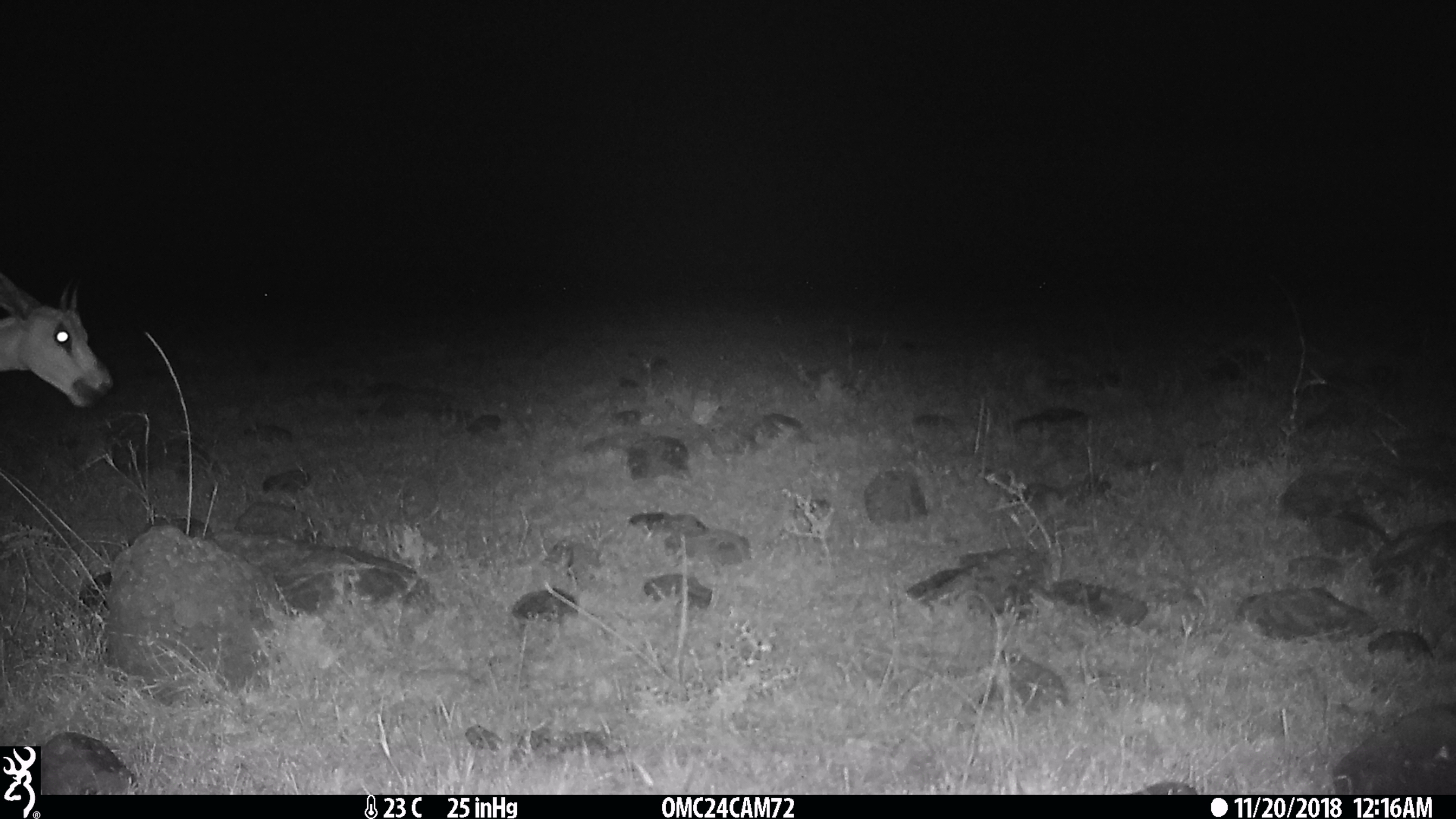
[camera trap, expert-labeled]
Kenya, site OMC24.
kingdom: Animalia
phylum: Chordata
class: Mammalia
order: Artiodactyla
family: Bovidae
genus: Nanger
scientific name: Nanger granti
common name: grant's gazelle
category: gazelle grants